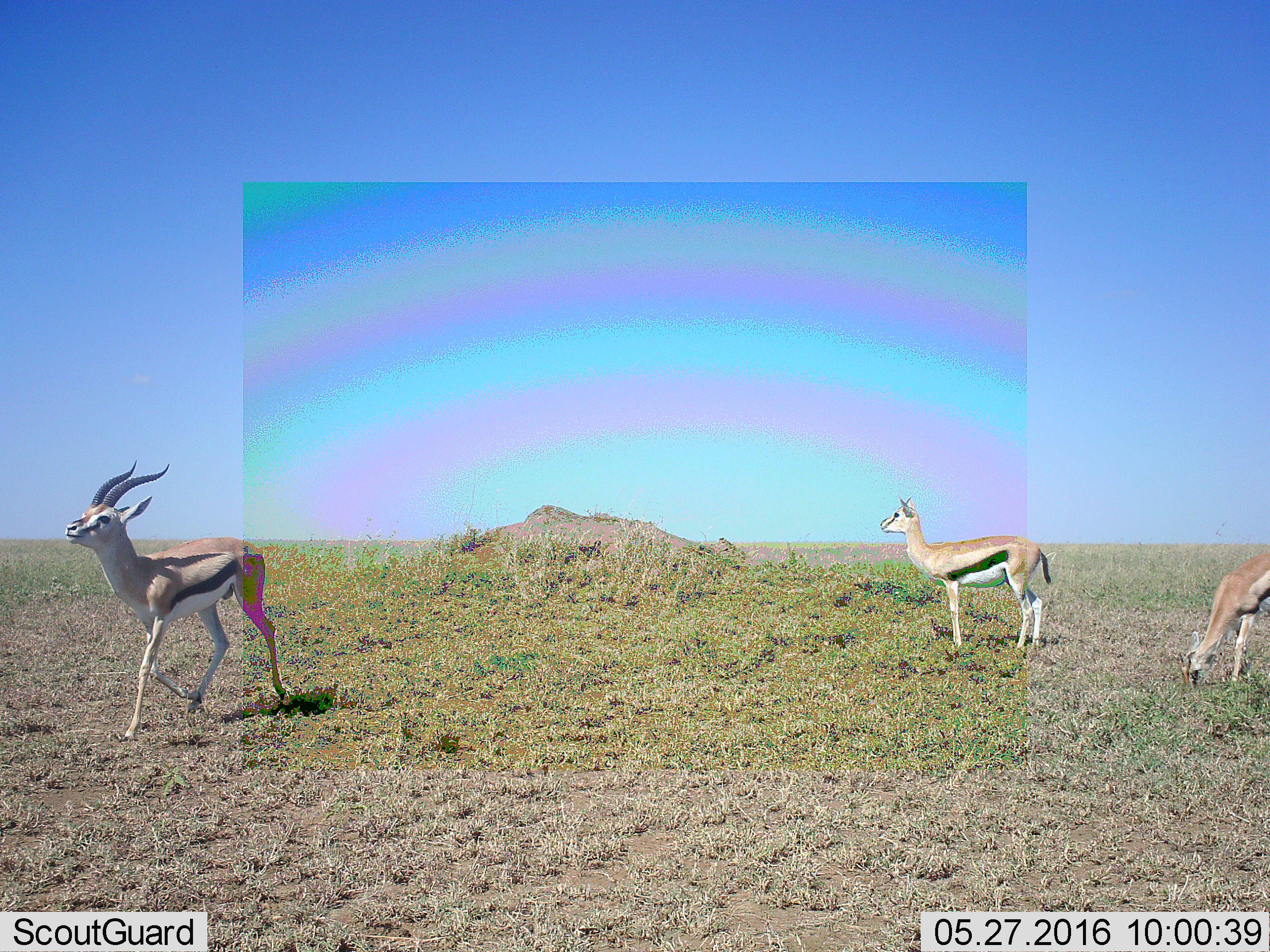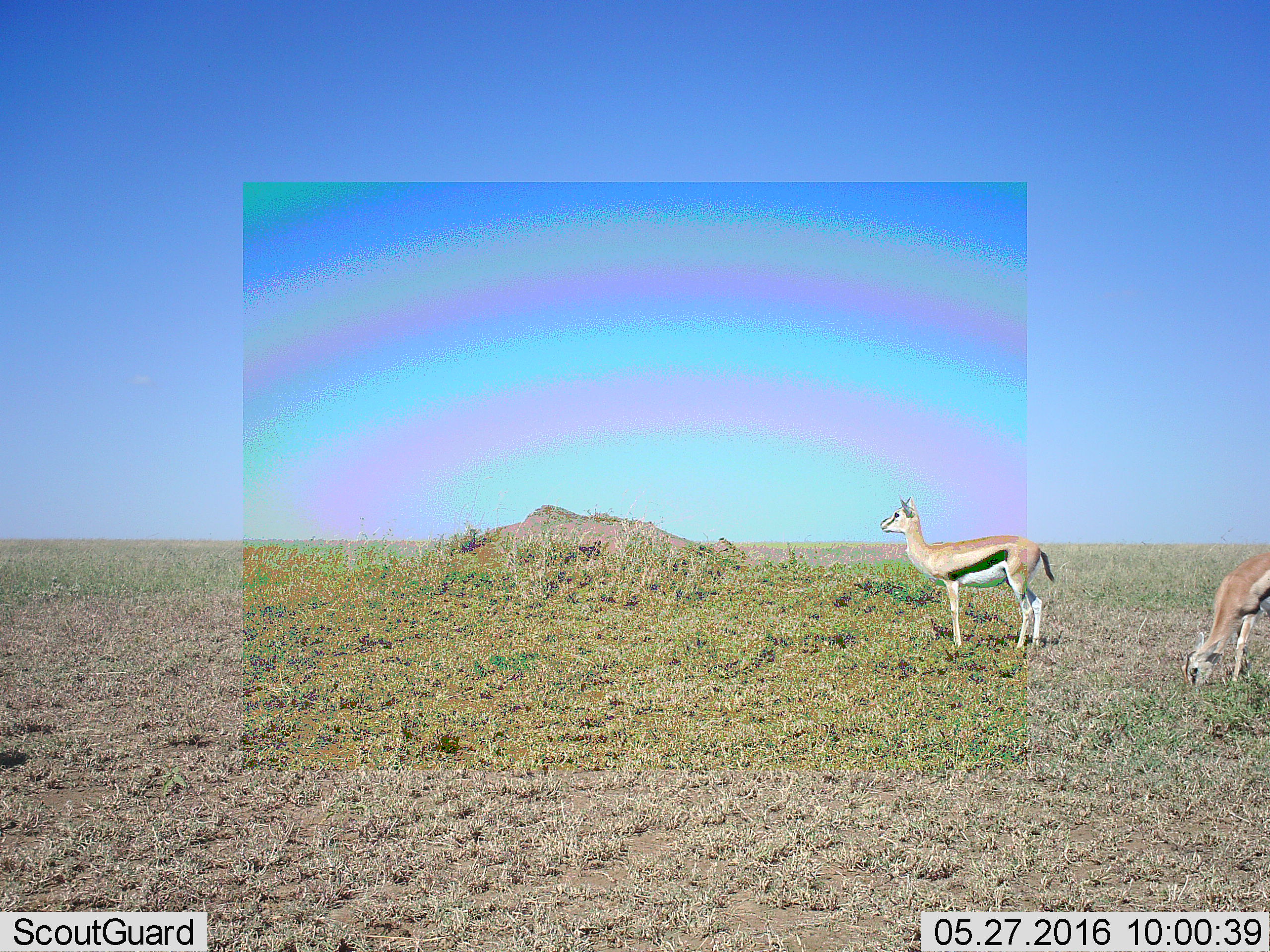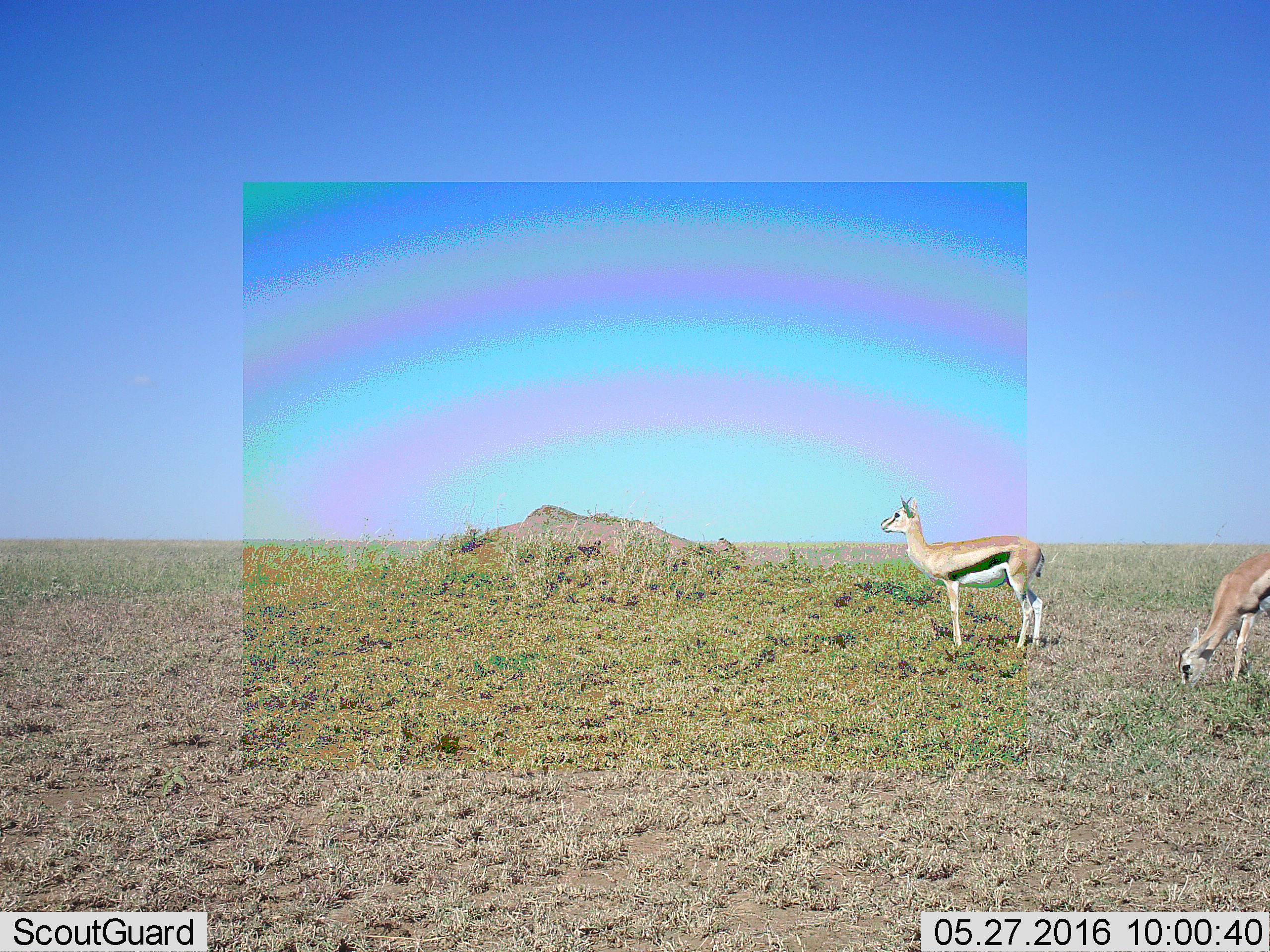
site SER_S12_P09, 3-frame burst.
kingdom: Animalia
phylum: Chordata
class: Mammalia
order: Artiodactyla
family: Bovidae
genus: Eudorcas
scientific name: Eudorcas thomsonii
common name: thomson's gazelle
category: gazellethomsons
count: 3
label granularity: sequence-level